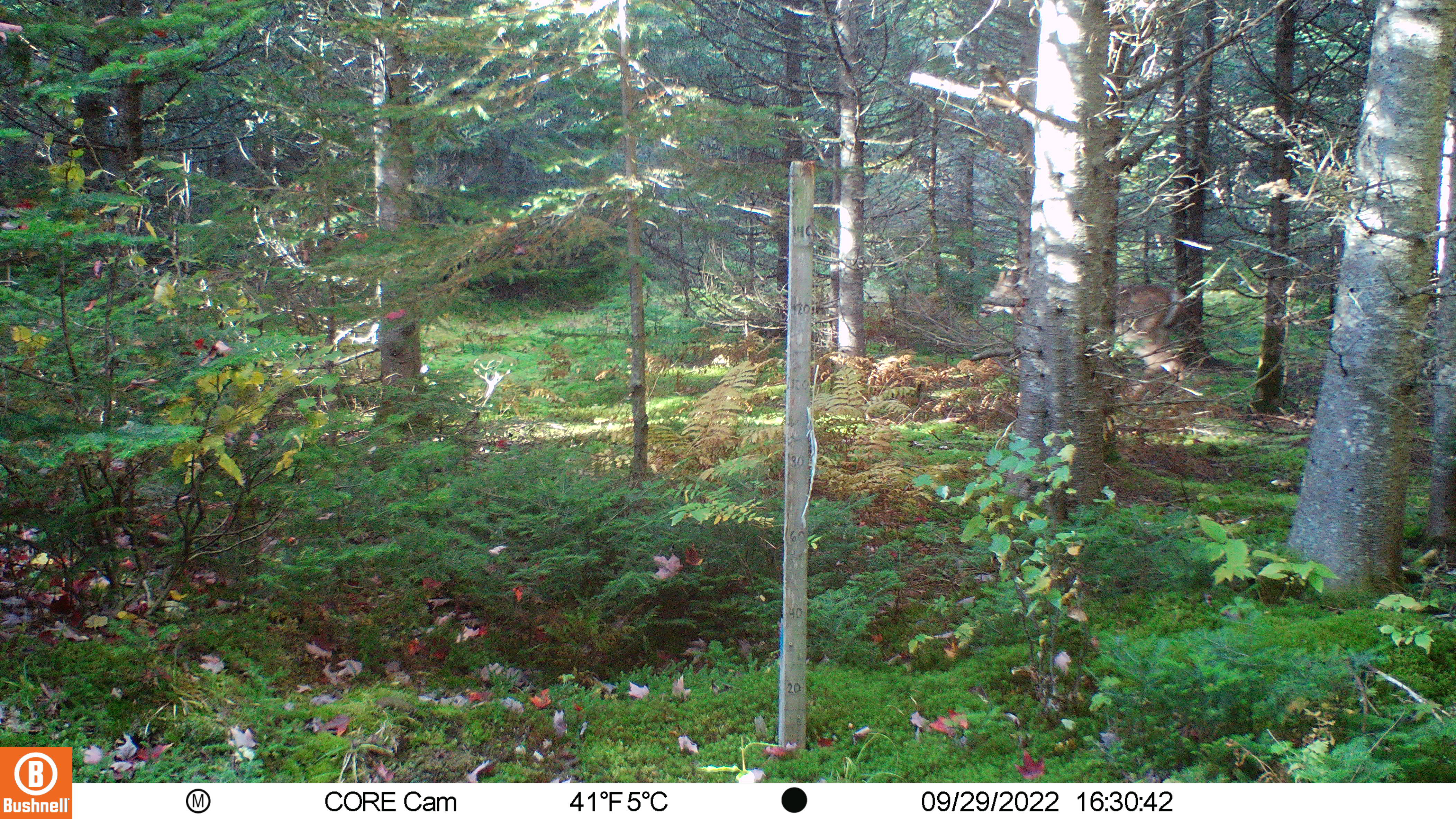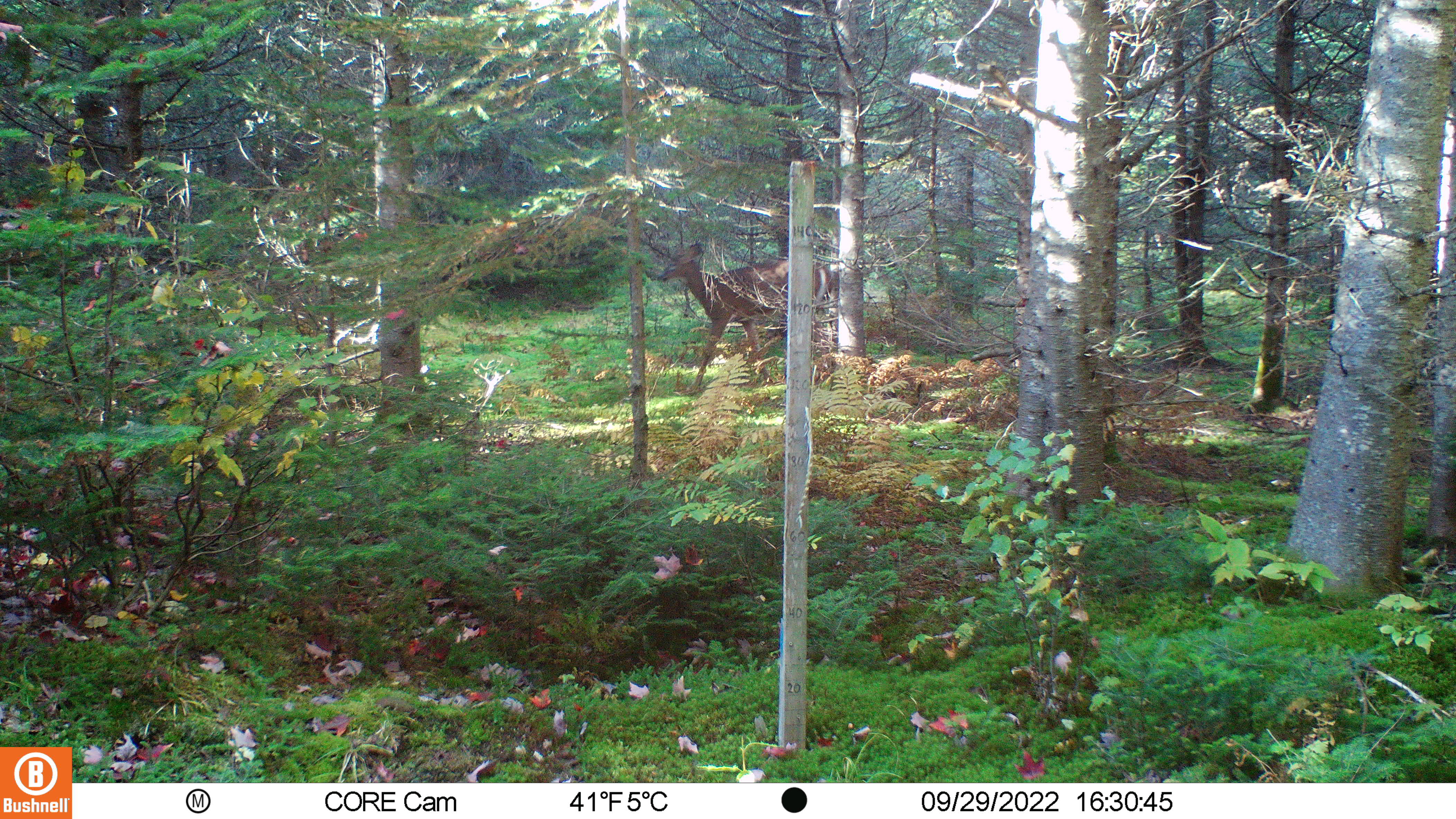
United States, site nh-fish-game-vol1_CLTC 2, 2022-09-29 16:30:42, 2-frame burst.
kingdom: Animalia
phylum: Chordata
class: Mammalia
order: Artiodactyla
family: Cervidae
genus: Odocoileus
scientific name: Odocoileus virginianus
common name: white-tailed deer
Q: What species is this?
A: White-tailed deer (Odocoileus virginianus).